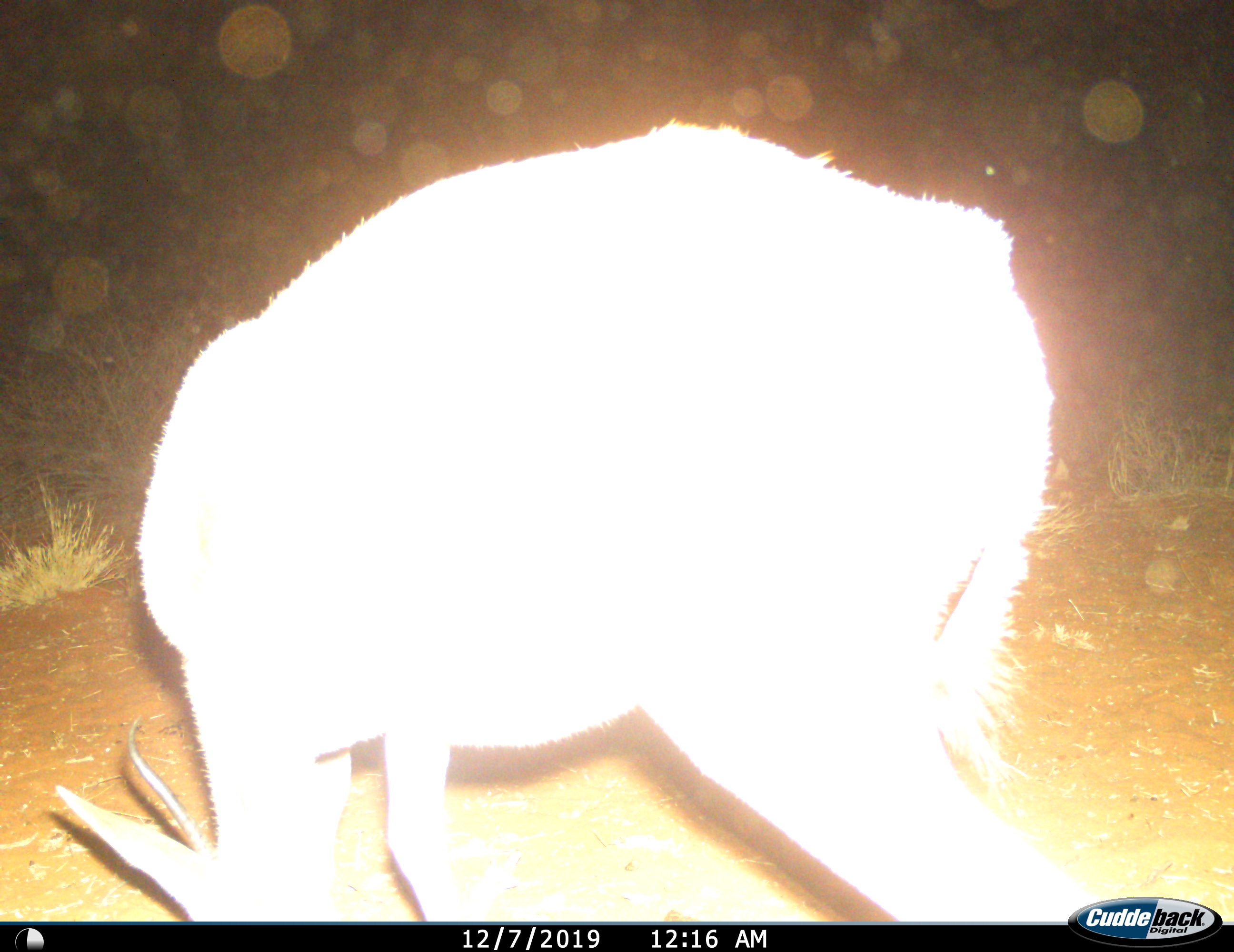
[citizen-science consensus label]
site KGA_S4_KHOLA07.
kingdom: Animalia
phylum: Chordata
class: Mammalia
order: Artiodactyla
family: Bovidae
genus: Antidorcas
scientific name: Antidorcas marsupialis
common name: springbok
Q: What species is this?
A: Springbok (Antidorcas marsupialis).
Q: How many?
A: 1.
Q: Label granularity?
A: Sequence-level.